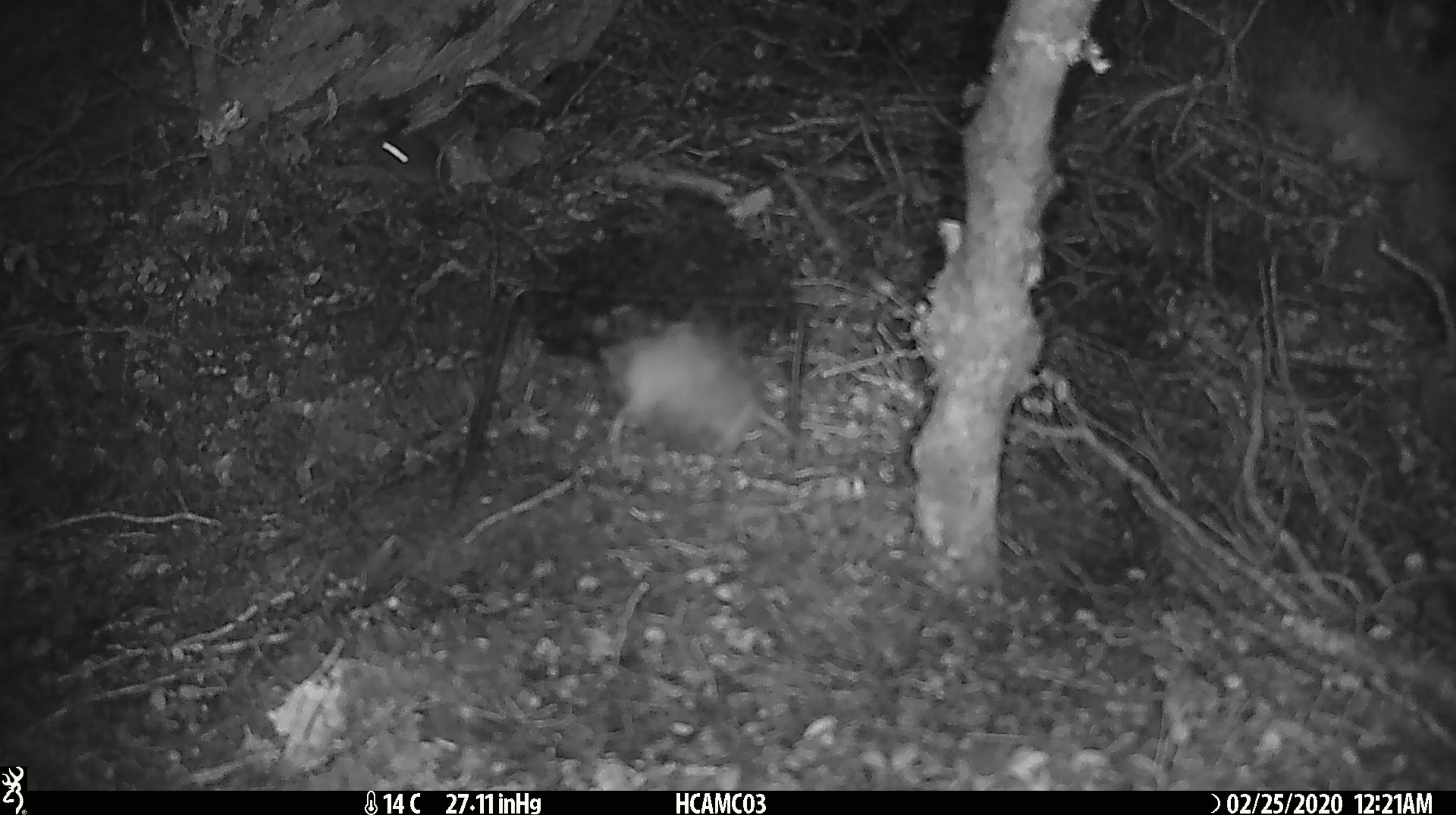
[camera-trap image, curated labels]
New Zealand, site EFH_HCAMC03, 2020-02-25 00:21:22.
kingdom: Animalia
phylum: Chordata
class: Mammalia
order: Rodentia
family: Muridae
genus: Mus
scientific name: Mus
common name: mouse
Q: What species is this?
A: Mouse (Mus).